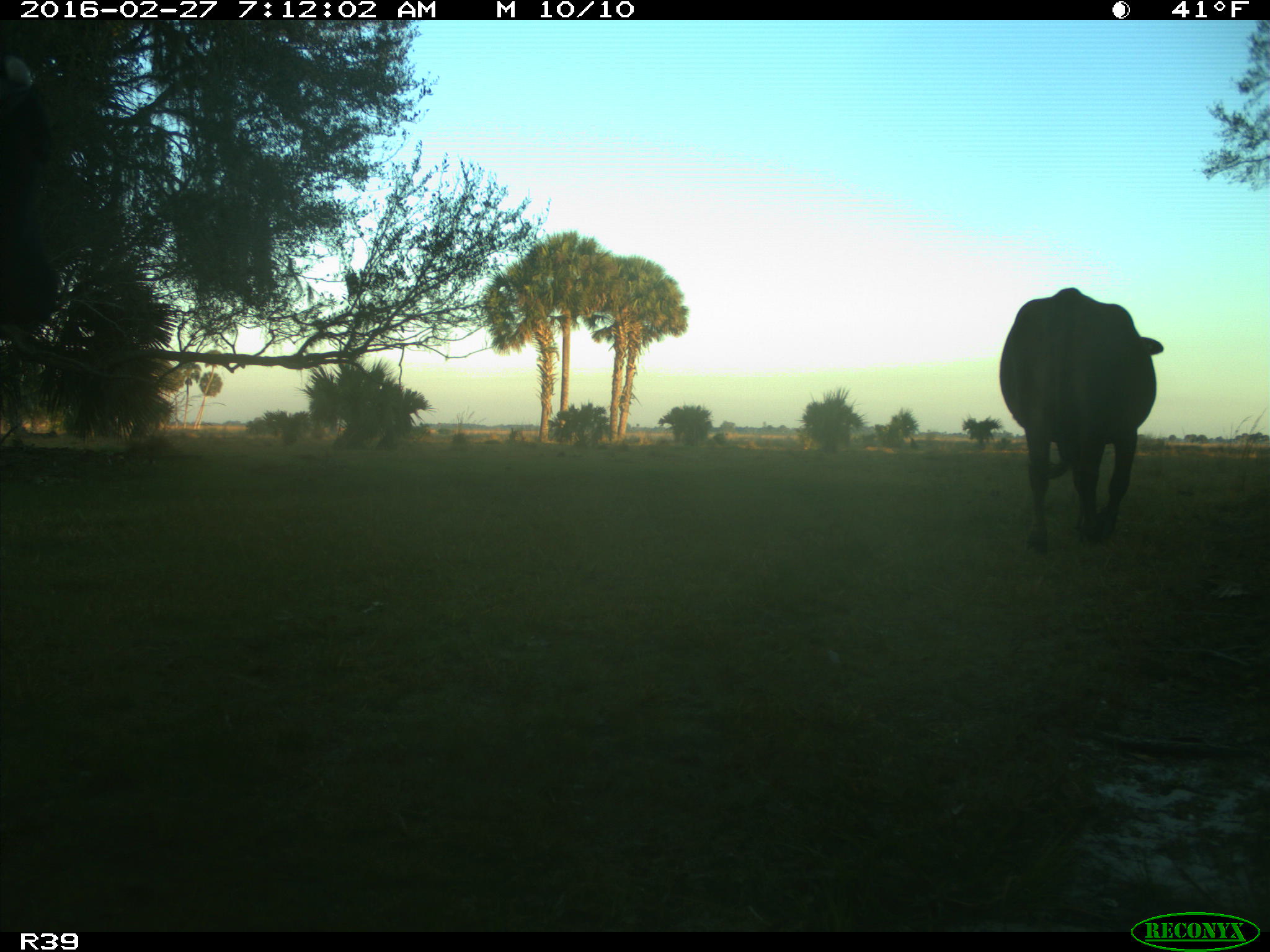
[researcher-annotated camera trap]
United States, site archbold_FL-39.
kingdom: Animalia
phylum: Chordata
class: Mammalia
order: Artiodactyla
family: Bovidae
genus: Bos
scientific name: Bos taurus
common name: domestic cow